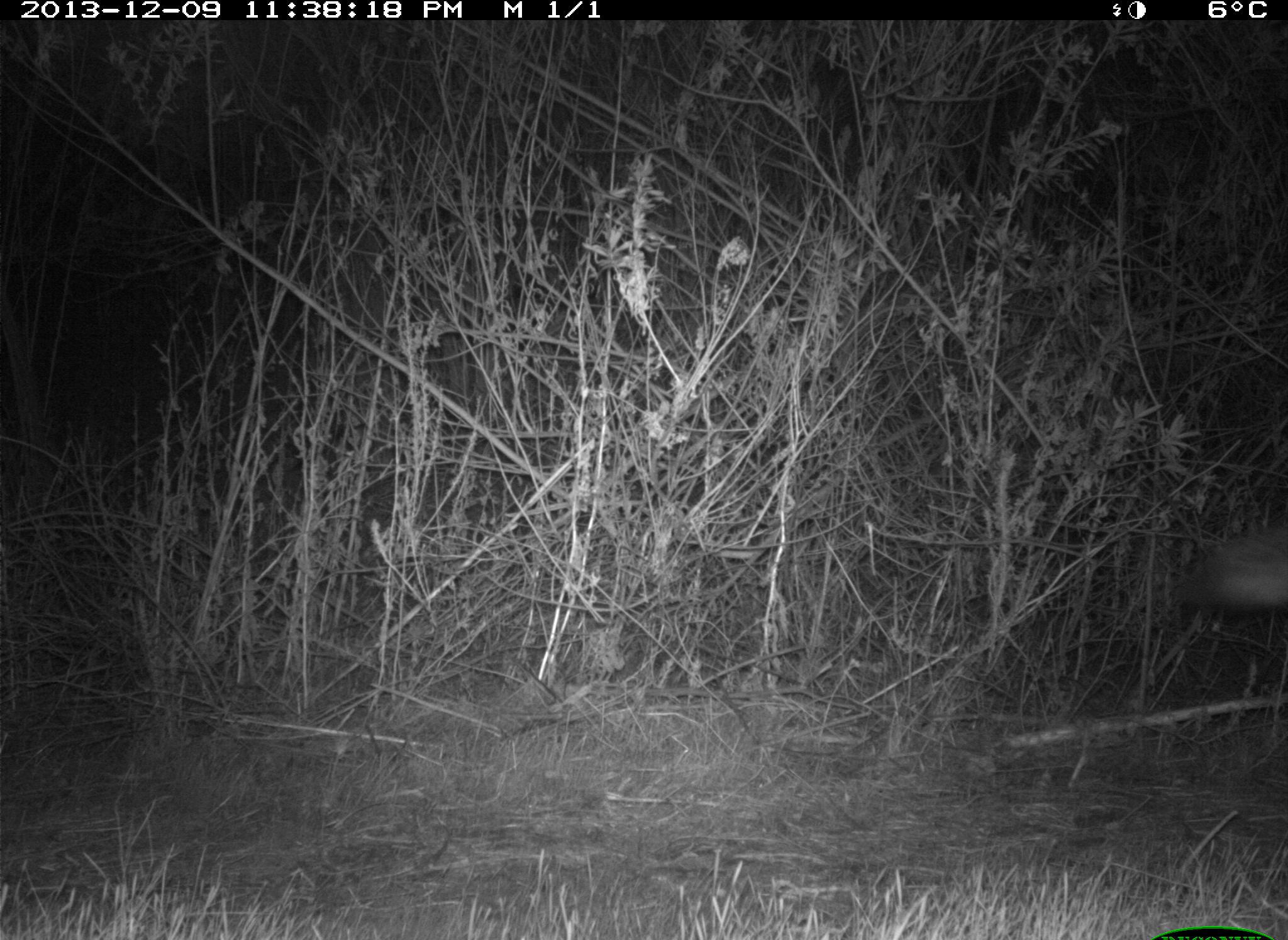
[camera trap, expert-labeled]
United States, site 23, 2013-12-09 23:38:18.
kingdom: Animalia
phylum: Chordata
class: Mammalia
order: Carnivora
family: Canidae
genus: Canis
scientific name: Canis latrans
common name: coyote